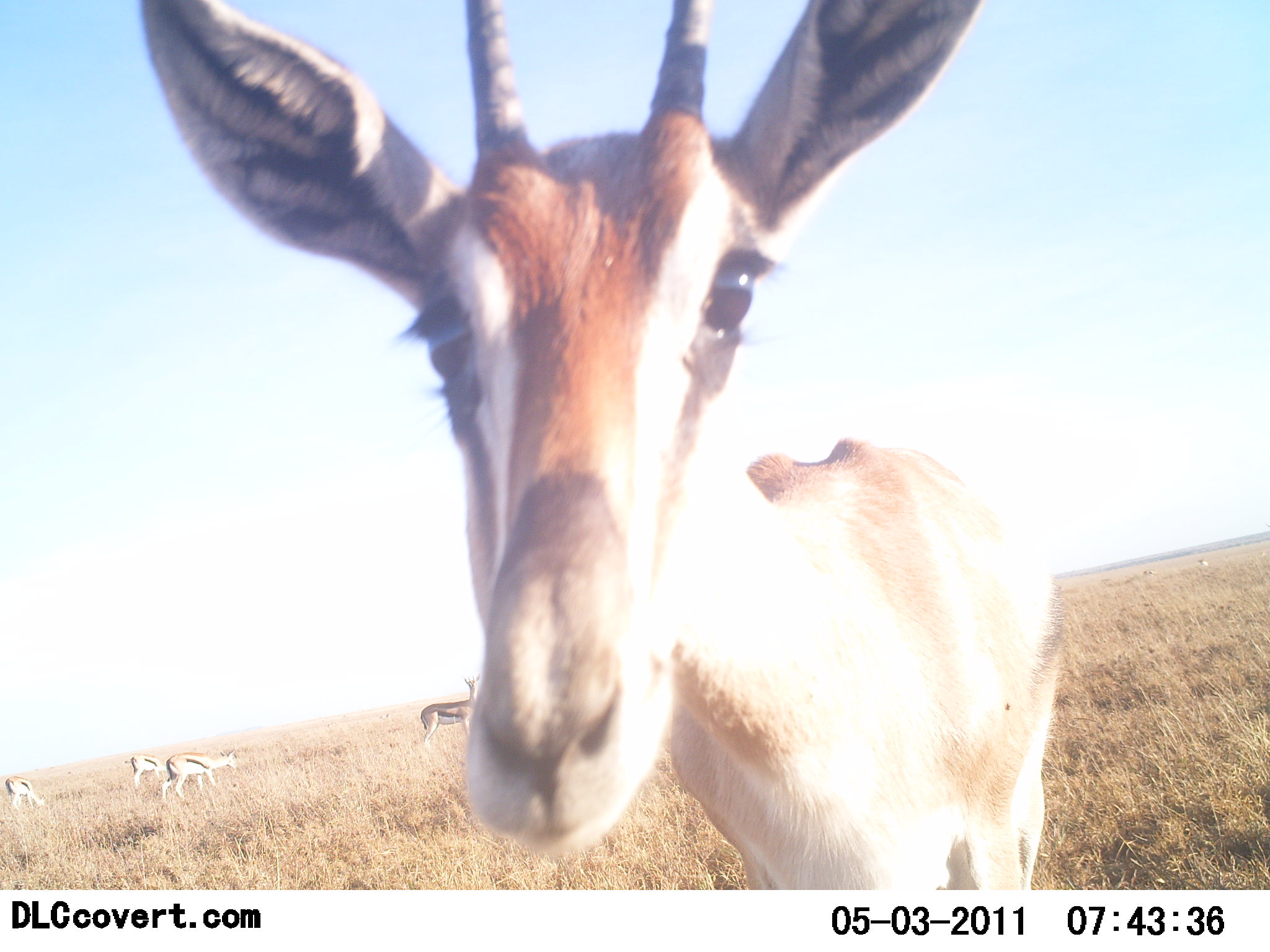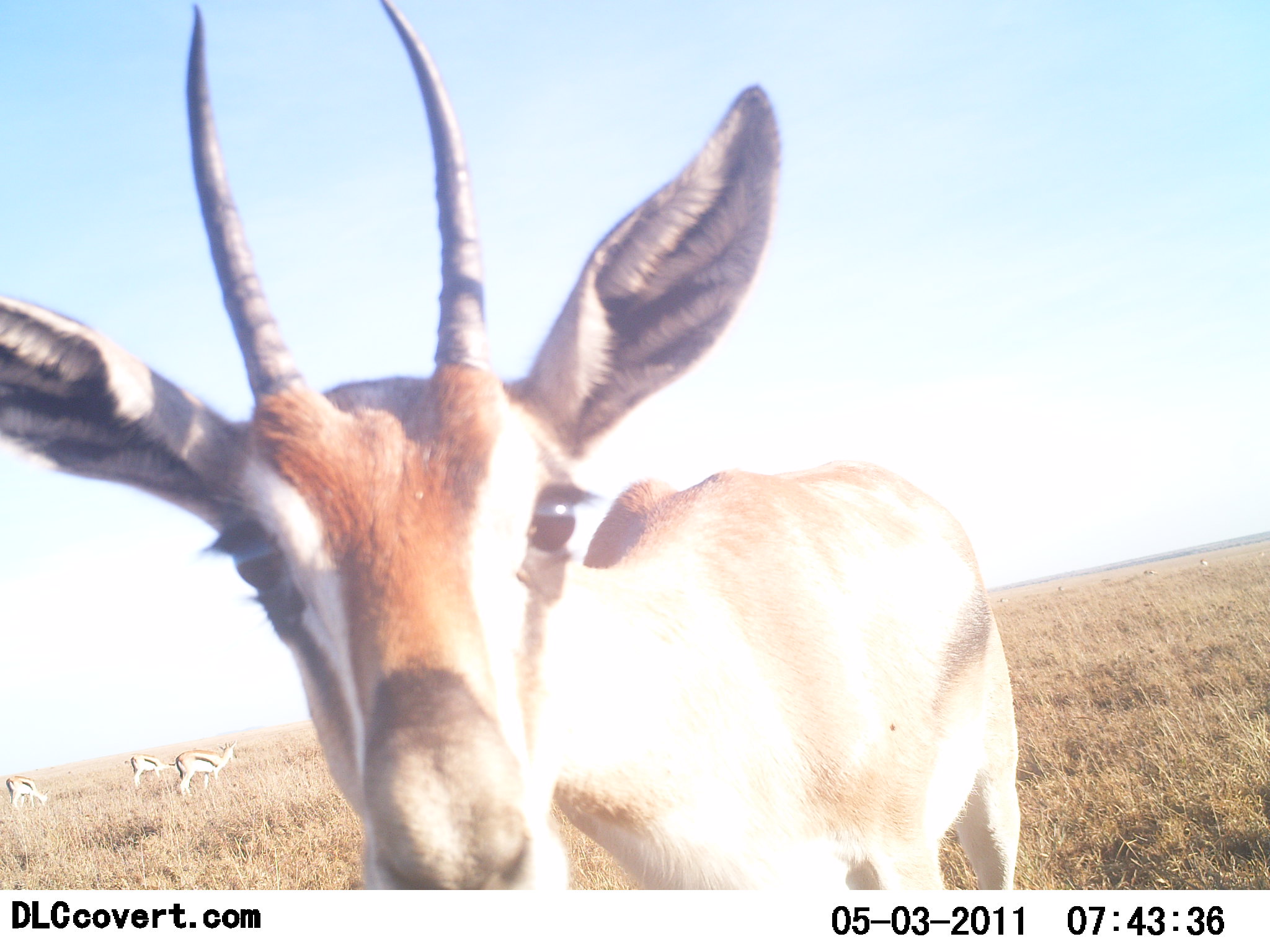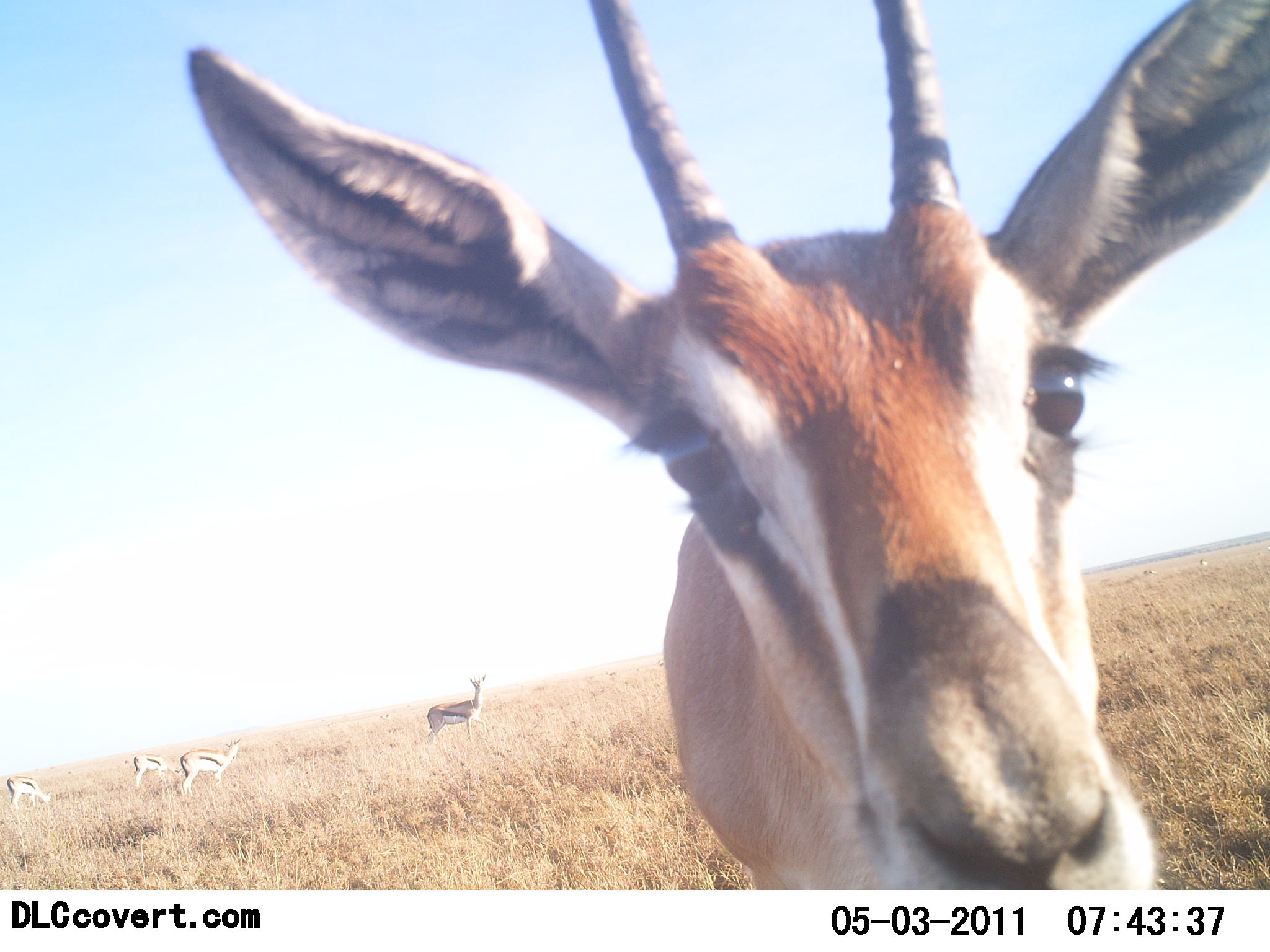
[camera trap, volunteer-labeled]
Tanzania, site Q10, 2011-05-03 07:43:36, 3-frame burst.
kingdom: Animalia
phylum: Chordata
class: Mammalia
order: Artiodactyla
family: Bovidae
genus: Eudorcas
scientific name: Eudorcas thomsonii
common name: thomson's gazelle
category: gazellethomsons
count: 5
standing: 100%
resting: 0%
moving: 25%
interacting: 0%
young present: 0%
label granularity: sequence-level